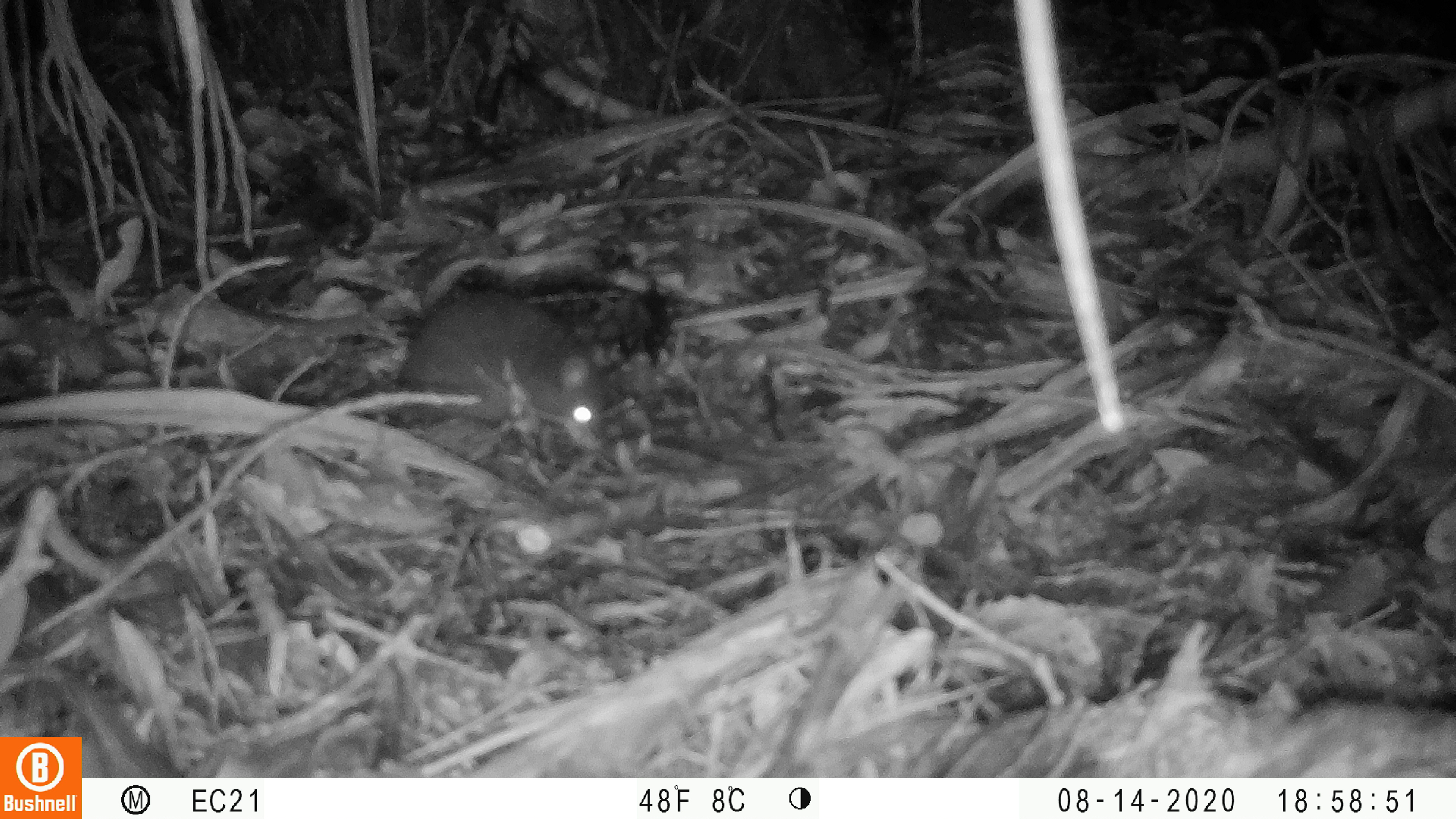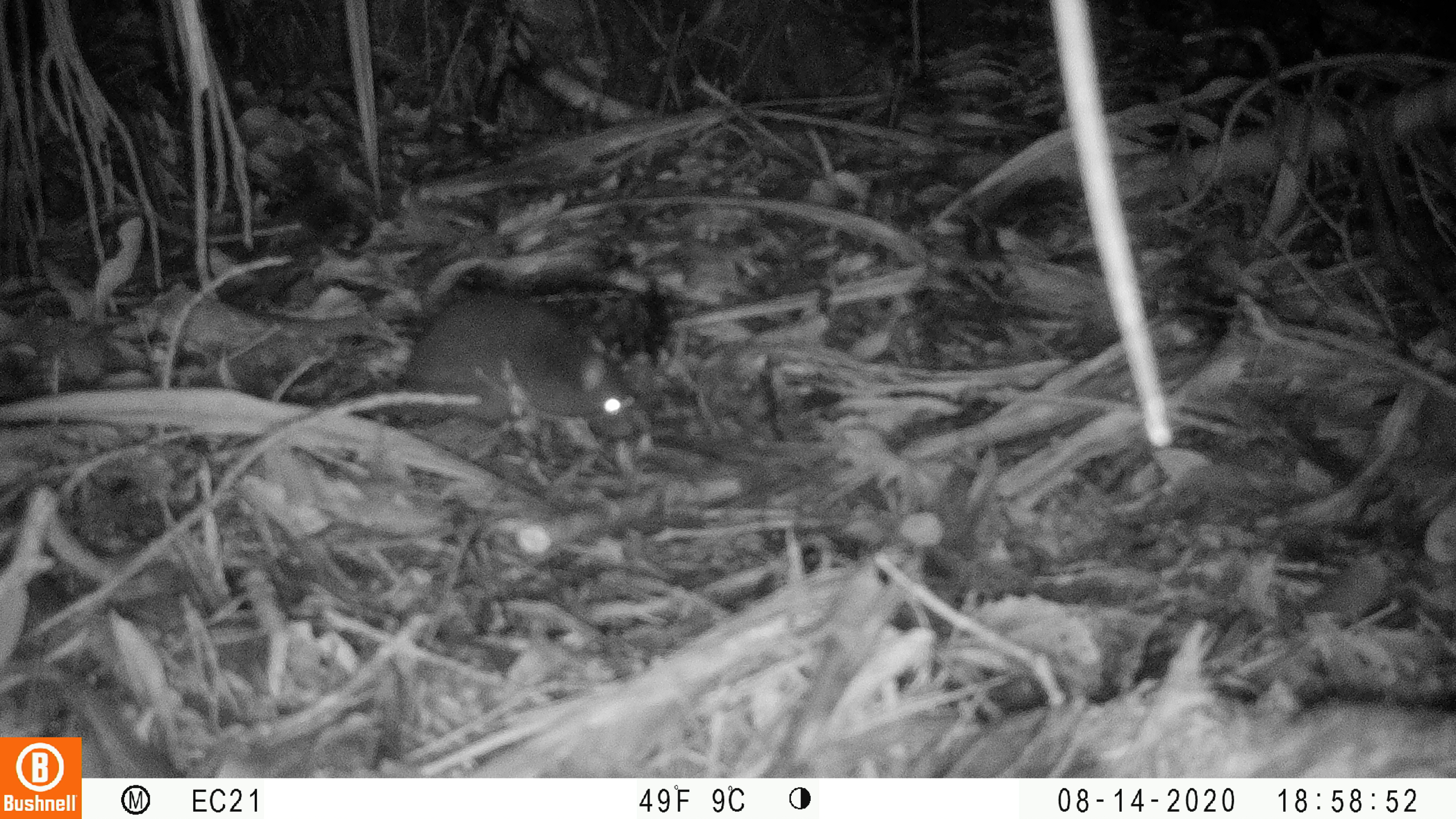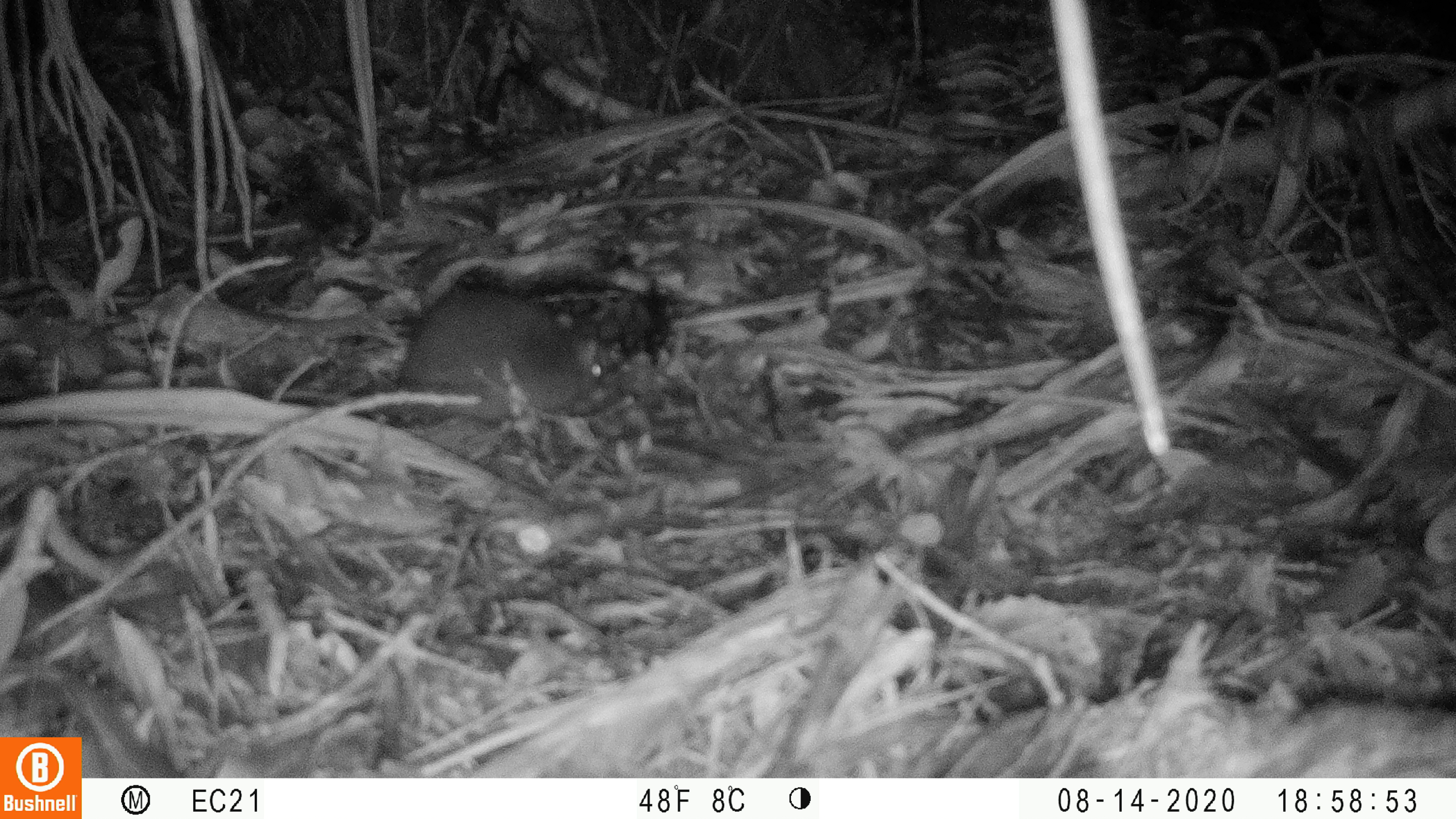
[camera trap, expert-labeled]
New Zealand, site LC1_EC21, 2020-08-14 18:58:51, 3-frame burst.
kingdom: Animalia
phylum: Chordata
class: Mammalia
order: Rodentia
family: Muridae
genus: Rattus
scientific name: Rattus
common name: rat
Rat (Rattus).